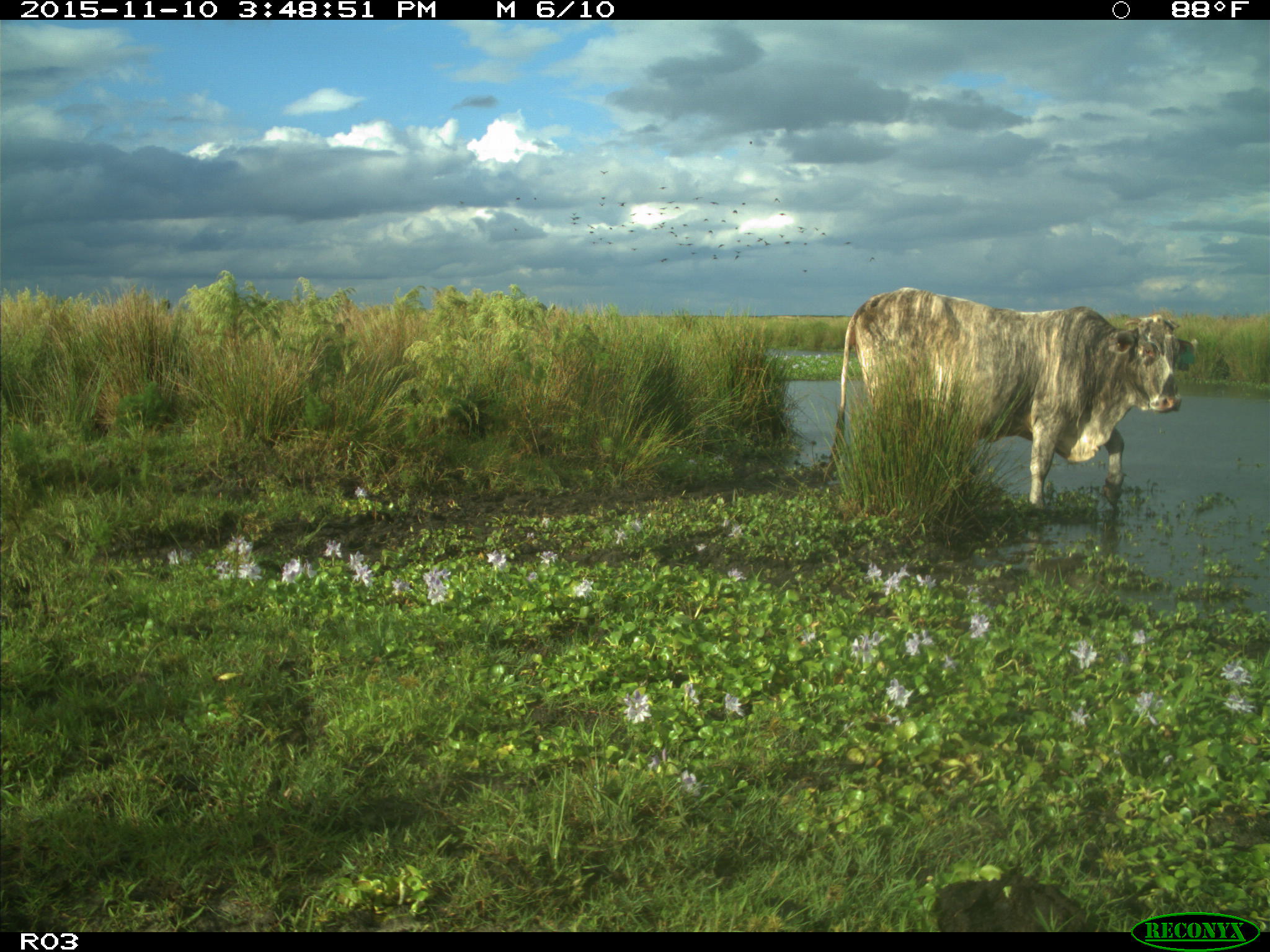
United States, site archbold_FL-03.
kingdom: Animalia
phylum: Chordata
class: Mammalia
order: Artiodactyla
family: Bovidae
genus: Bos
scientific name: Bos taurus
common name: domestic cow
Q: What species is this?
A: Bos taurus (domestic cow).